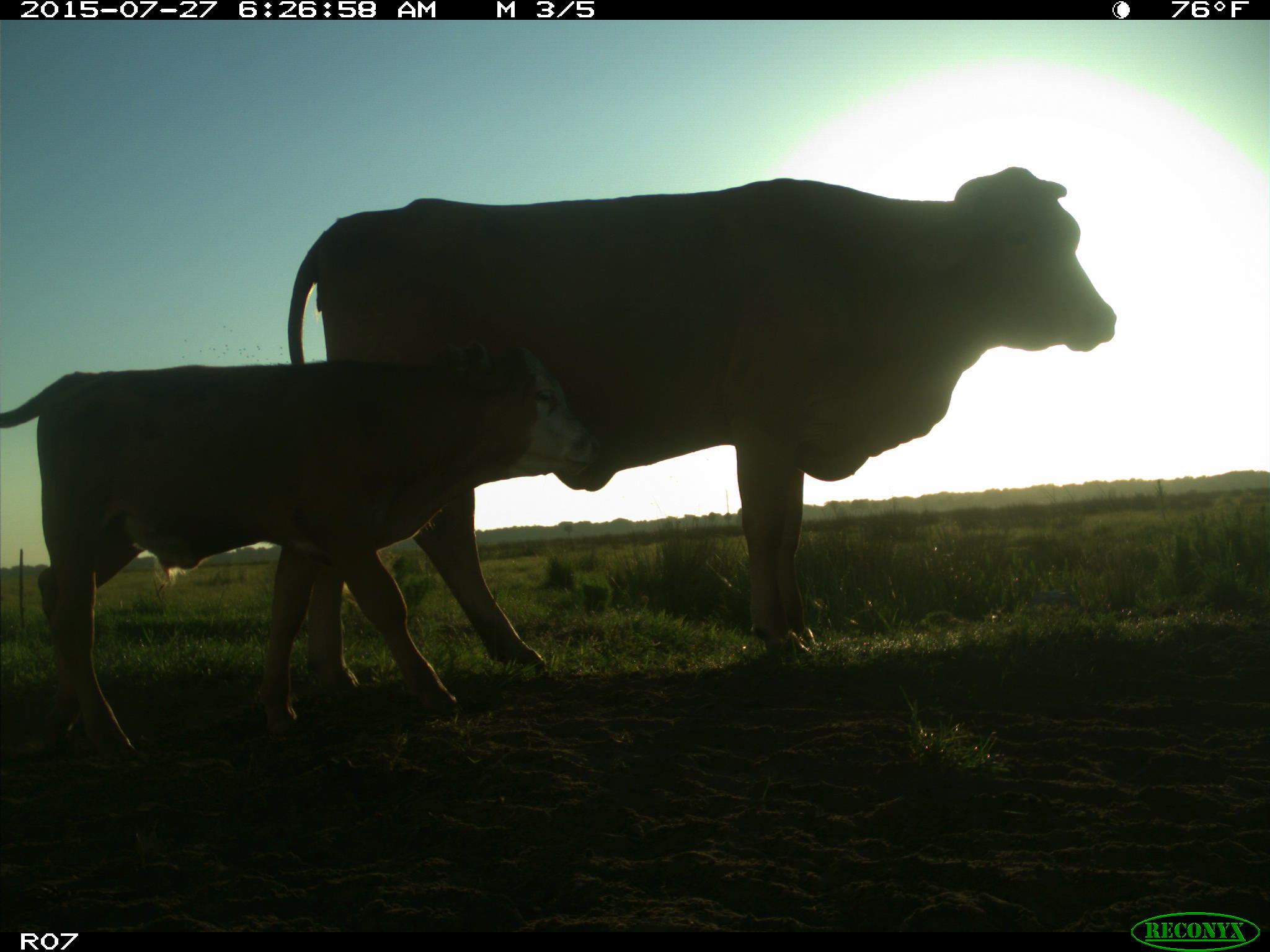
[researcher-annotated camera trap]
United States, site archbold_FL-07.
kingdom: Animalia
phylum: Chordata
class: Mammalia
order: Artiodactyla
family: Bovidae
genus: Bos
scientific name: Bos taurus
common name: domestic cow